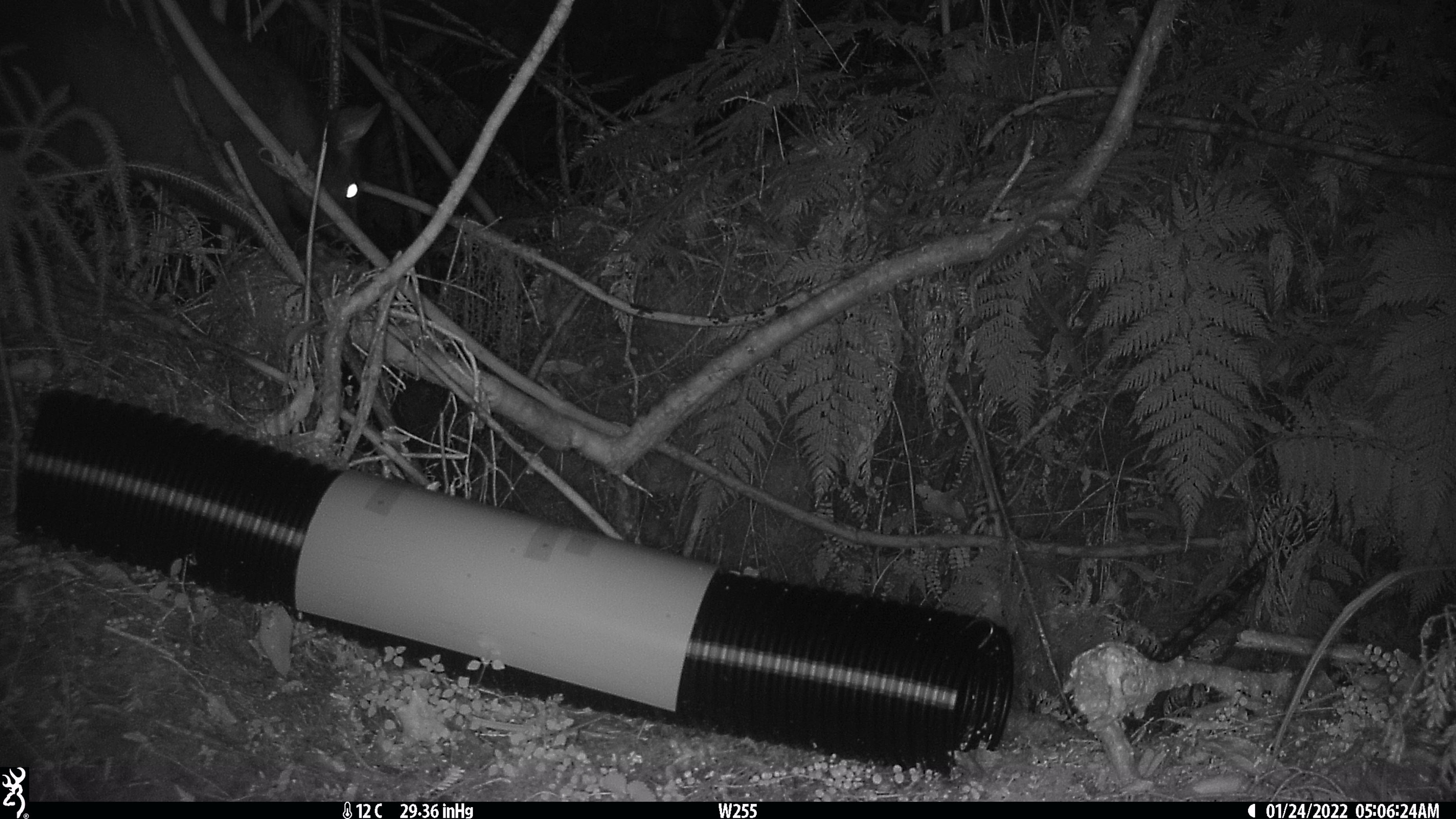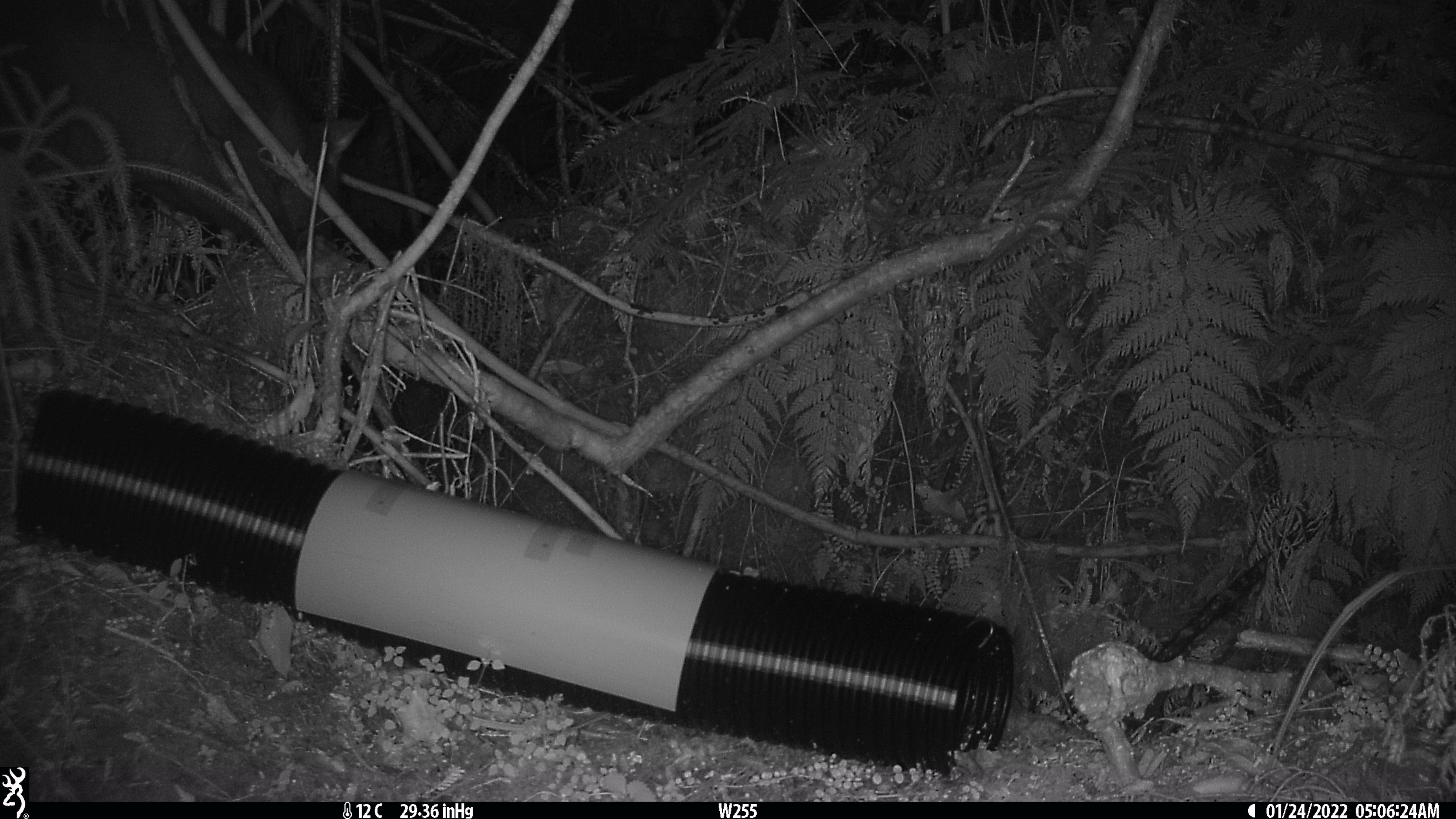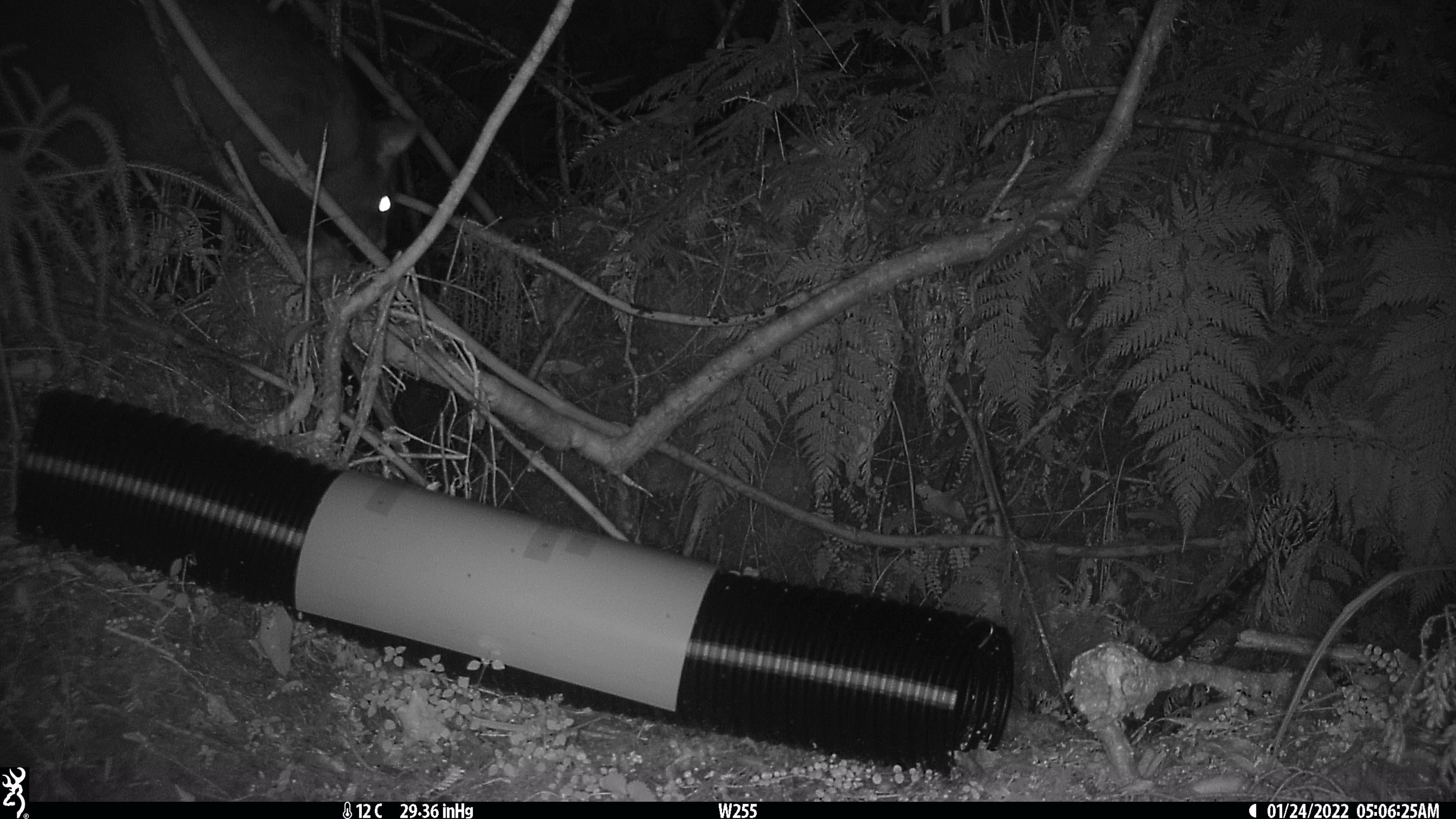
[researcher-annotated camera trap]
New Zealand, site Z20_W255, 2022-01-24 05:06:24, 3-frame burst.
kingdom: Animalia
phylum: Chordata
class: Mammalia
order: Diprotodontia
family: Phalangeridae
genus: Trichosurus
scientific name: Trichosurus vulpecula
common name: common brushtail possum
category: possum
Possum (common brushtail possum) (Trichosurus vulpecula).